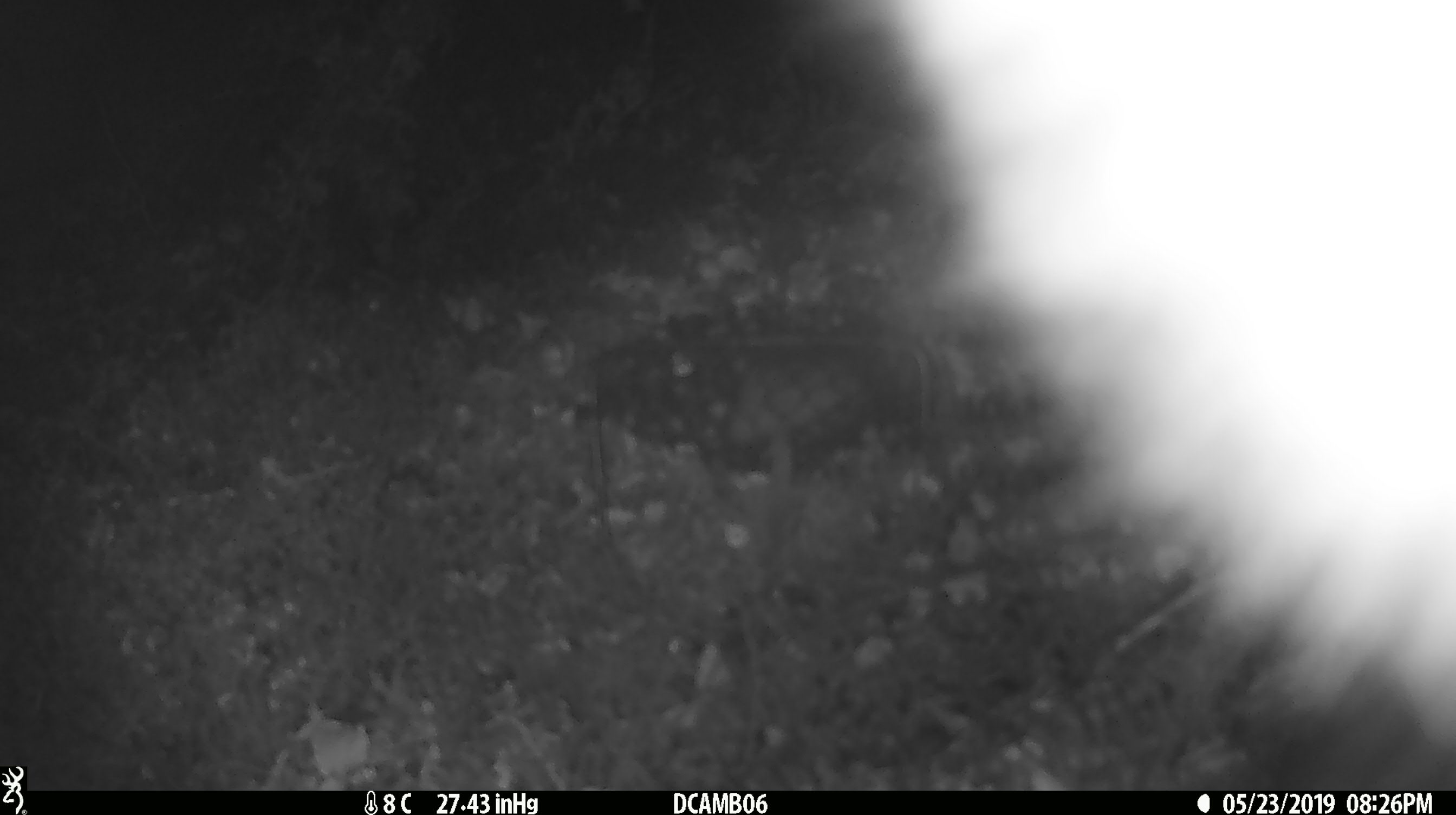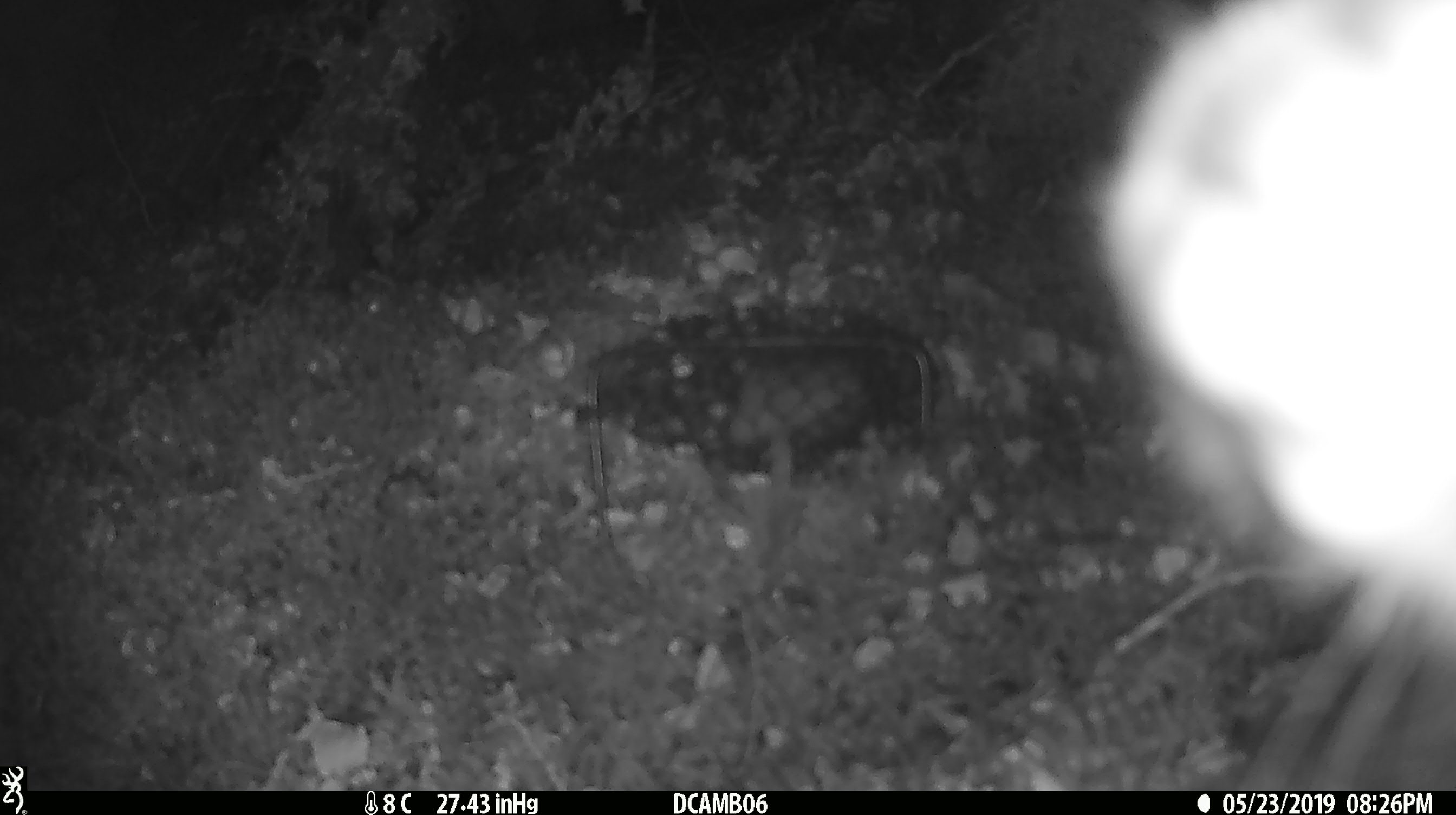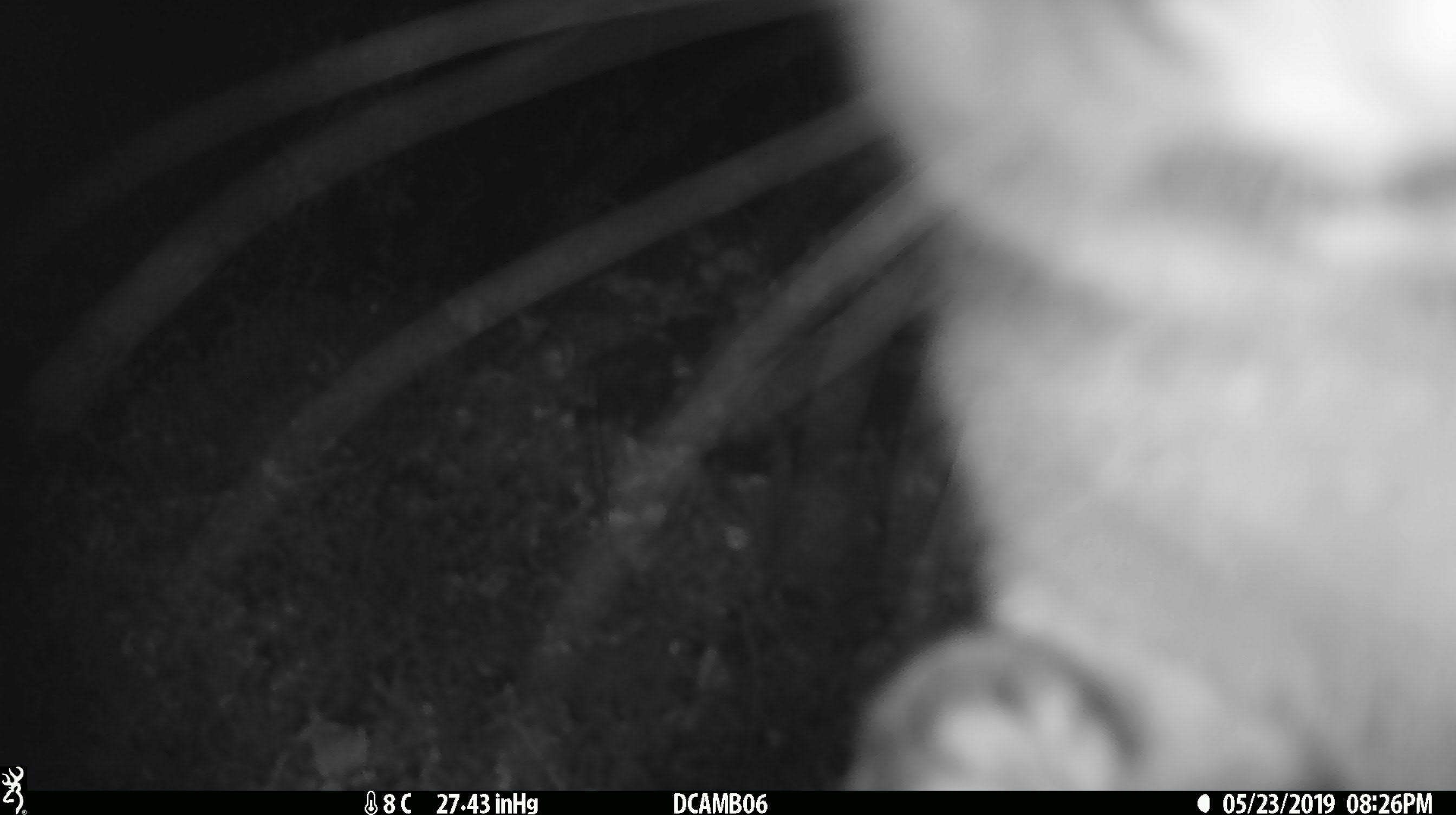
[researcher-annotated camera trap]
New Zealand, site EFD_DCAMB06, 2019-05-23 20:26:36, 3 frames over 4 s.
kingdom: Animalia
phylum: Chordata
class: Mammalia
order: Diprotodontia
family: Phalangeridae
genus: Trichosurus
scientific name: Trichosurus vulpecula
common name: common brushtail possum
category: possum